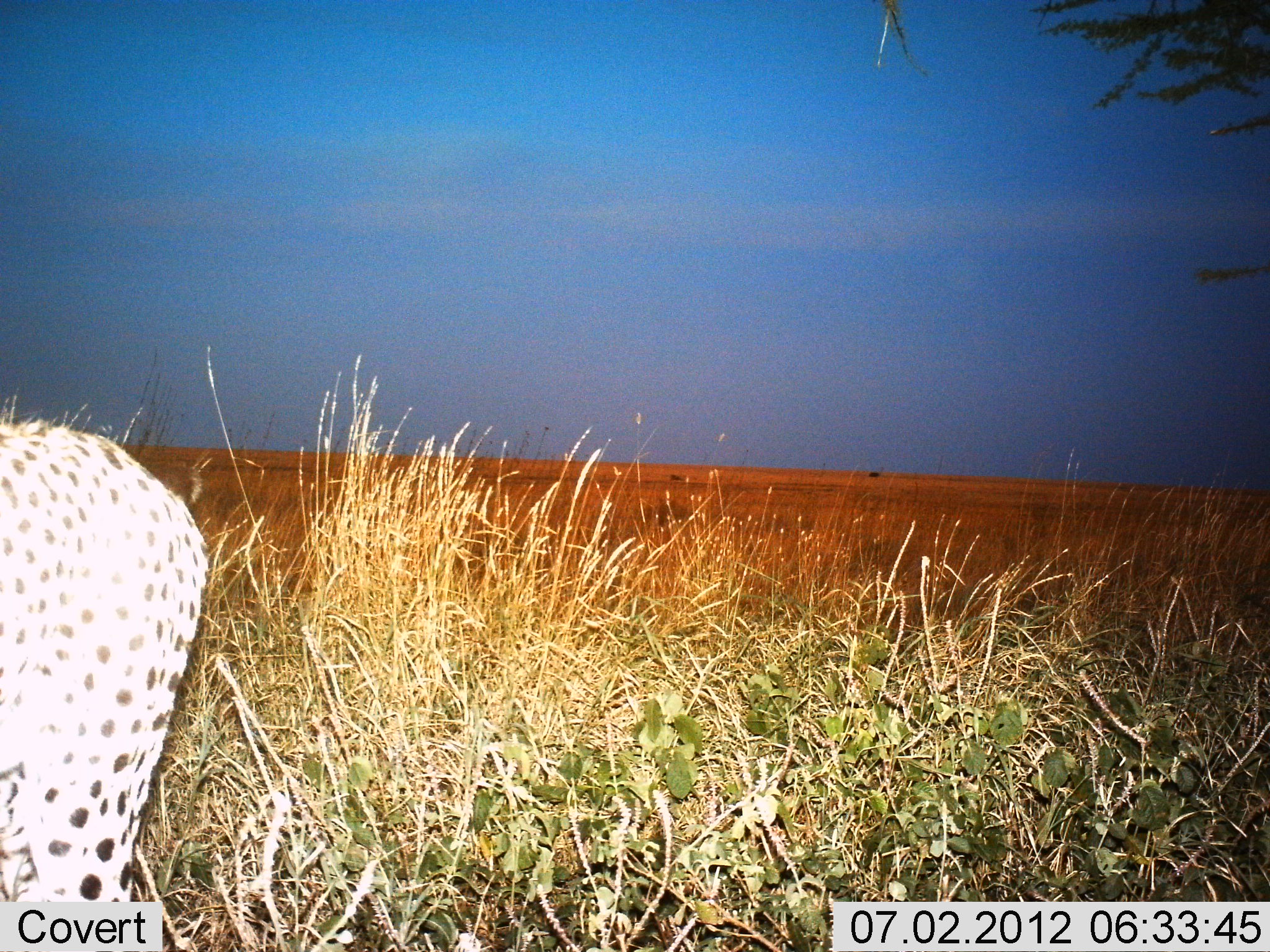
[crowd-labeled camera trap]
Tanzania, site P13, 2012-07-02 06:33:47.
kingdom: Animalia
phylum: Chordata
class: Mammalia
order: Carnivora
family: Felidae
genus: Acinonyx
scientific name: Acinonyx jubatus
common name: cheetah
Cheetah (Acinonyx jubatus), count 1. Behavior (volunteer vote fractions): standing 40%, resting 10%, moving 50%, interacting 0%. Young present (vote fraction): 0%. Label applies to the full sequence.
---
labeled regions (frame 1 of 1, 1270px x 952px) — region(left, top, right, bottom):
animal: region(3, 414, 212, 952)